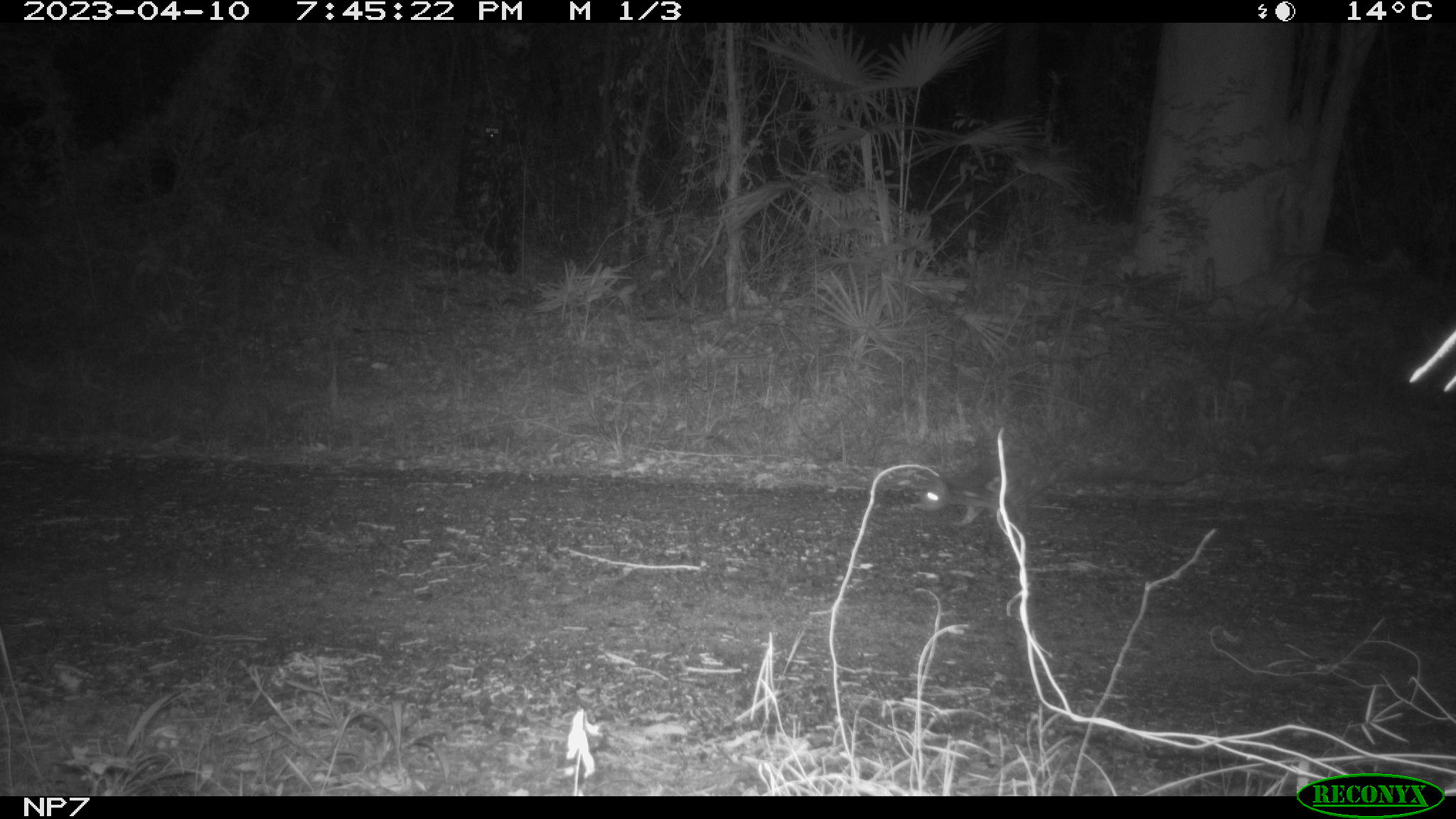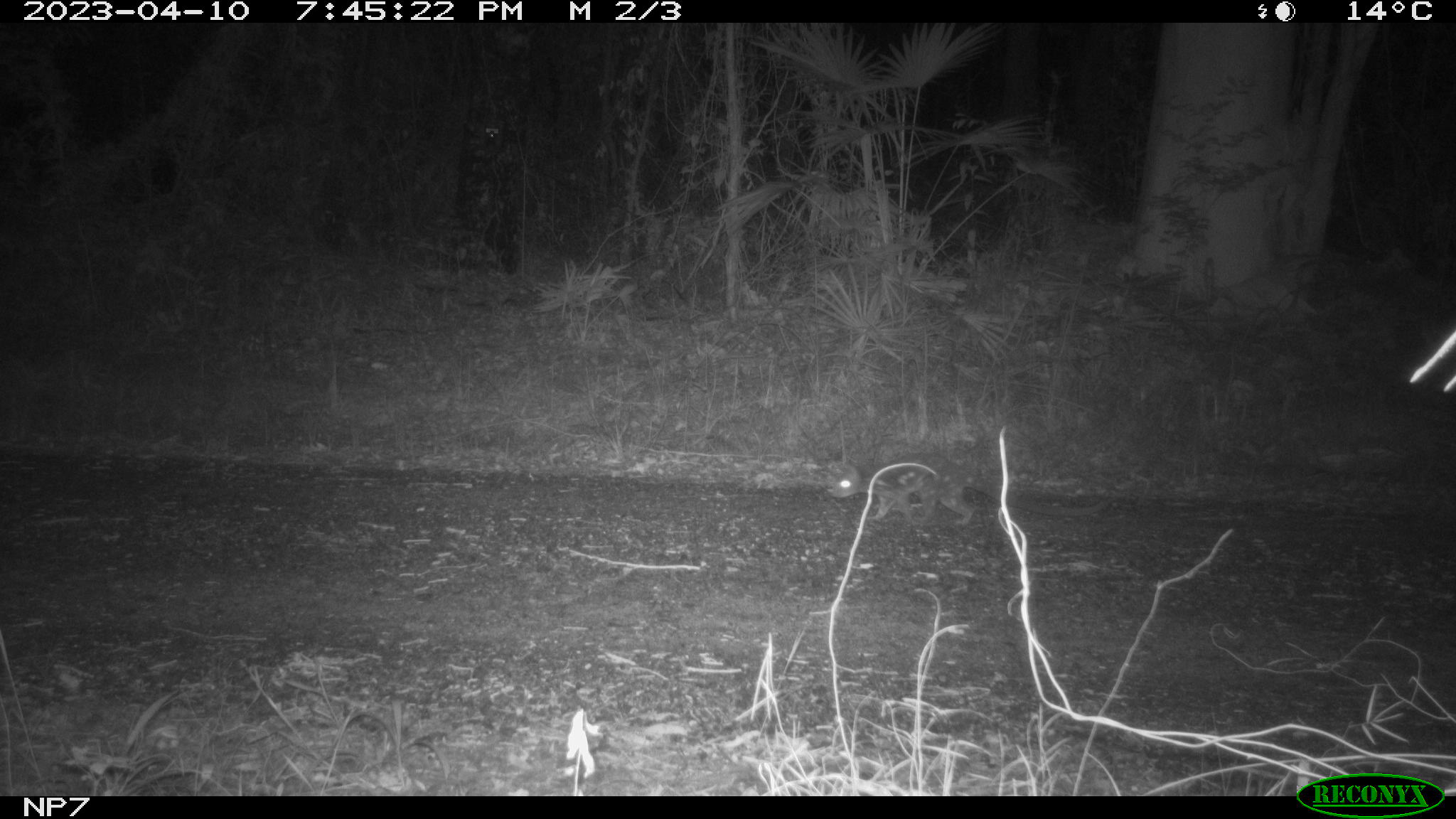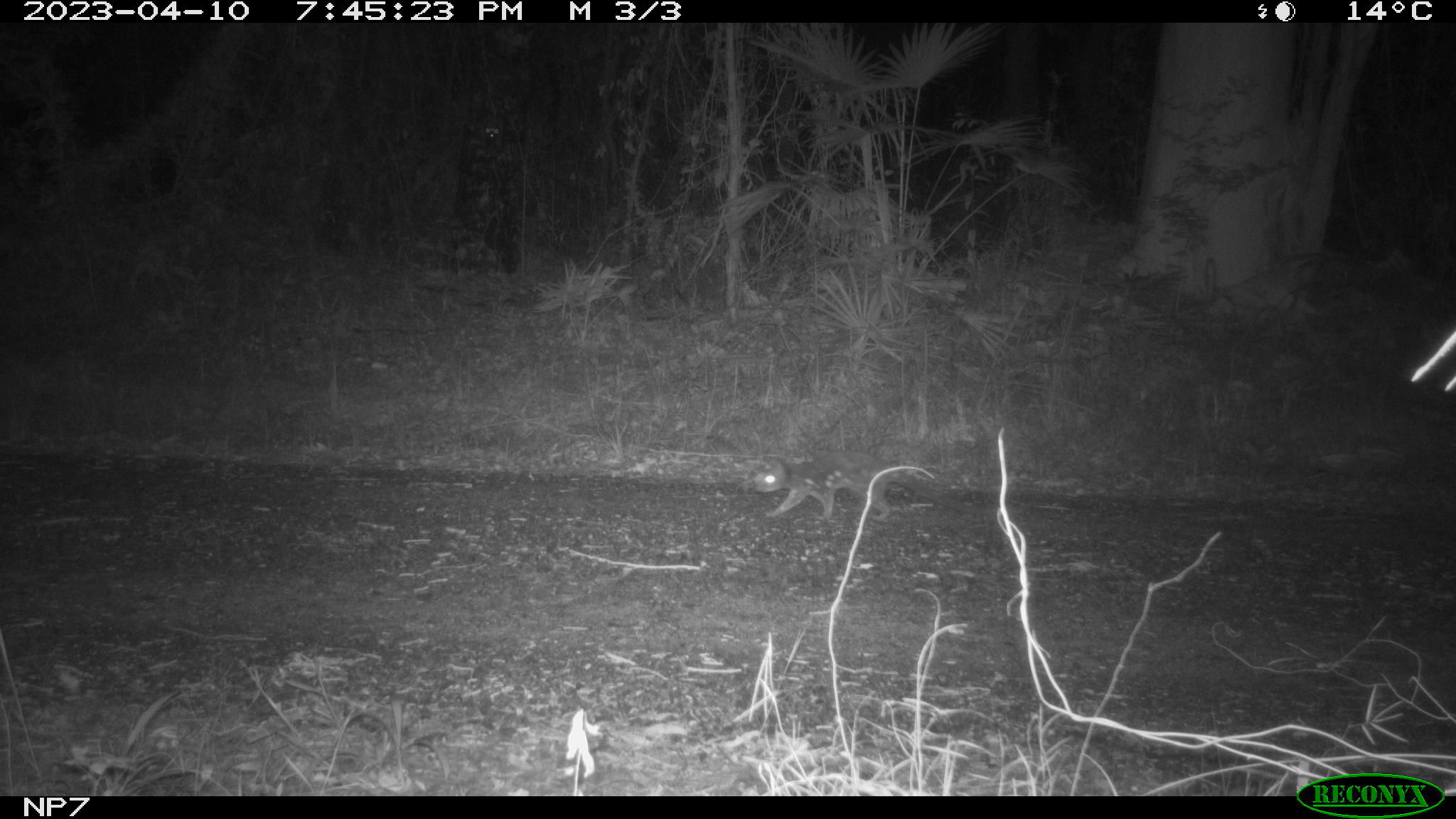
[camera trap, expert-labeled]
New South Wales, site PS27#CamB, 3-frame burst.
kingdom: Animalia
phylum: Chordata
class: Mammalia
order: Dasyuromorphia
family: Dasyuridae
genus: Dasyurus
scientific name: Dasyurus maculatus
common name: spotted-tailed quoll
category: quoll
Quoll (spotted-tailed quoll) (Dasyurus maculatus).